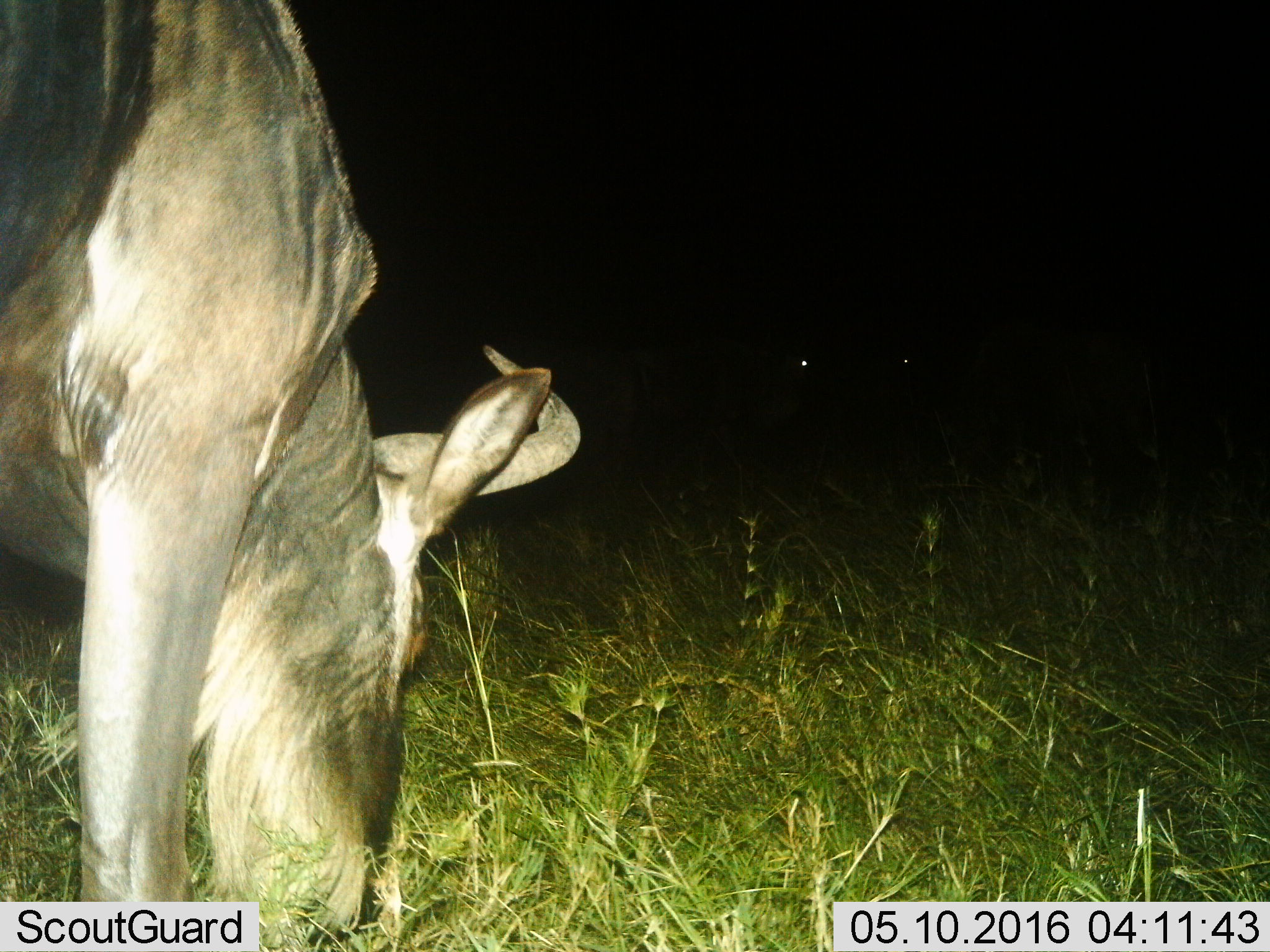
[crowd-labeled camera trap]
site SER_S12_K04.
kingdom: Animalia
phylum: Chordata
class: Mammalia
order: Artiodactyla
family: Bovidae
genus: Connochaetes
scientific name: Connochaetes taurinus taurinus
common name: blue wildebeest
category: wildebeestblue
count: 1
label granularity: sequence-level